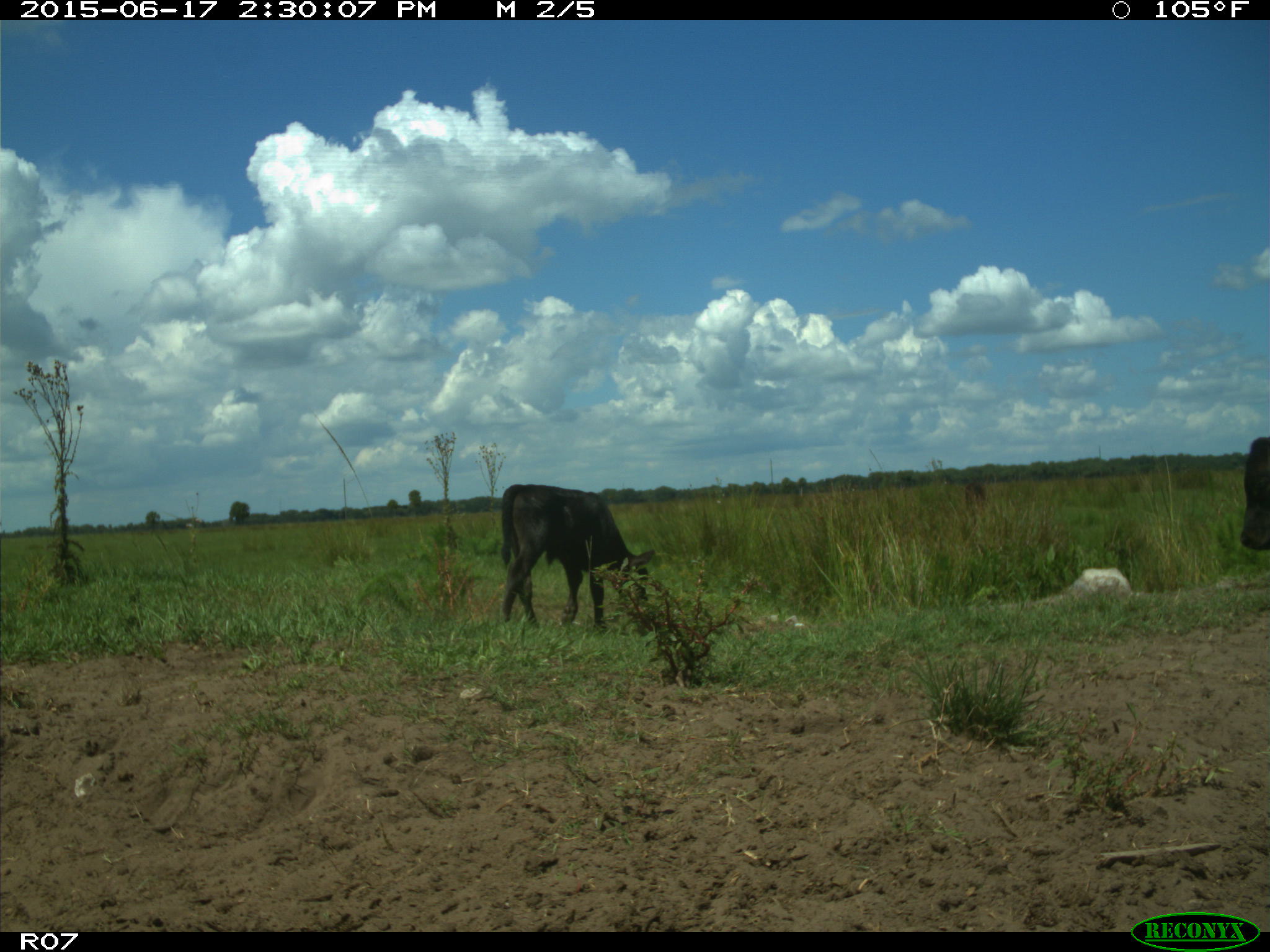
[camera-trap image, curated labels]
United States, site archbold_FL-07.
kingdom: Animalia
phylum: Chordata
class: Mammalia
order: Artiodactyla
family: Bovidae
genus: Bos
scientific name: Bos taurus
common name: domestic cow